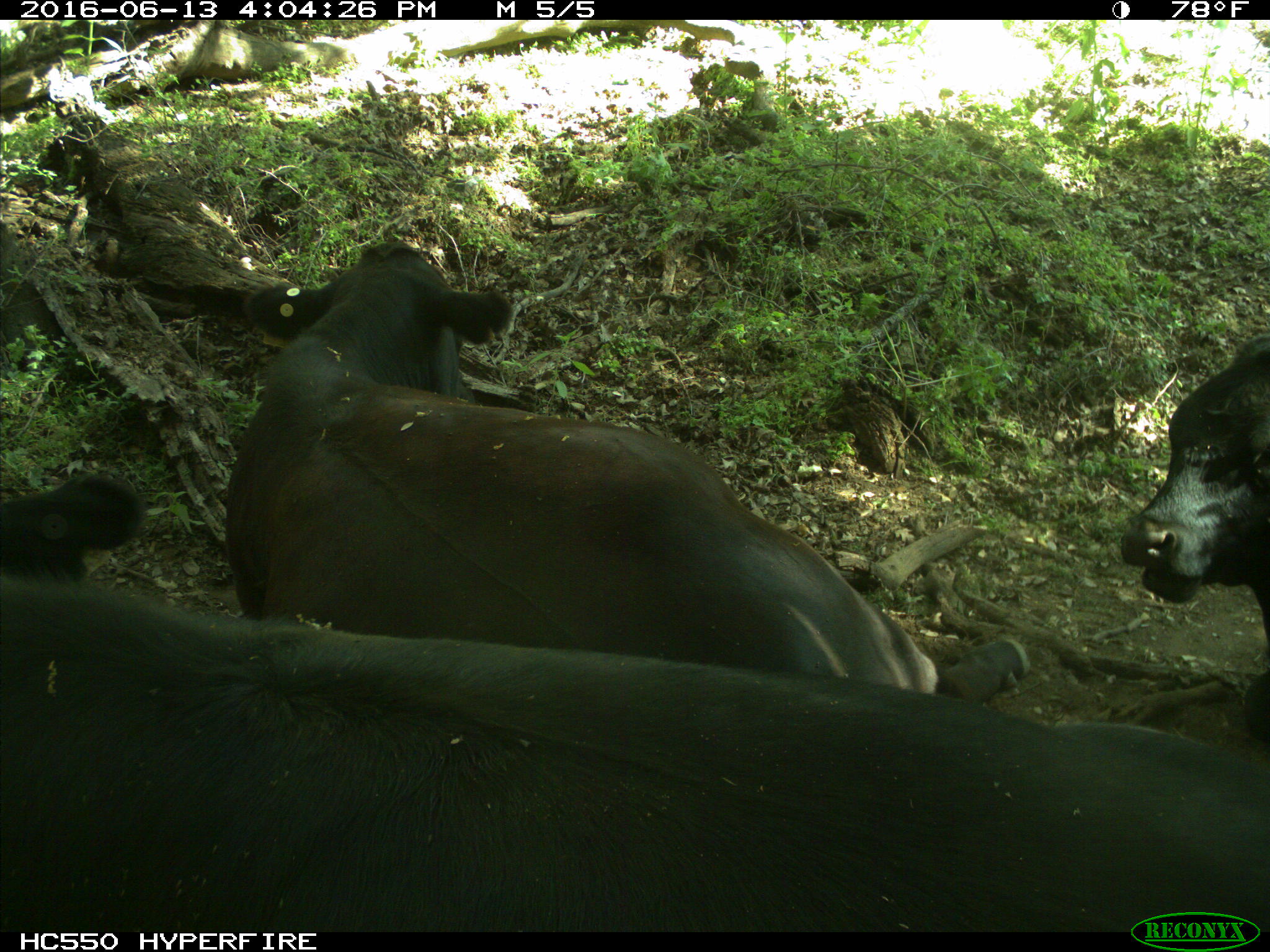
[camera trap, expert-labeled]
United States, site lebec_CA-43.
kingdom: Animalia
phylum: Chordata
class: Mammalia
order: Artiodactyla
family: Bovidae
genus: Bos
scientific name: Bos taurus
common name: domestic cow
Bos taurus (domestic cow).